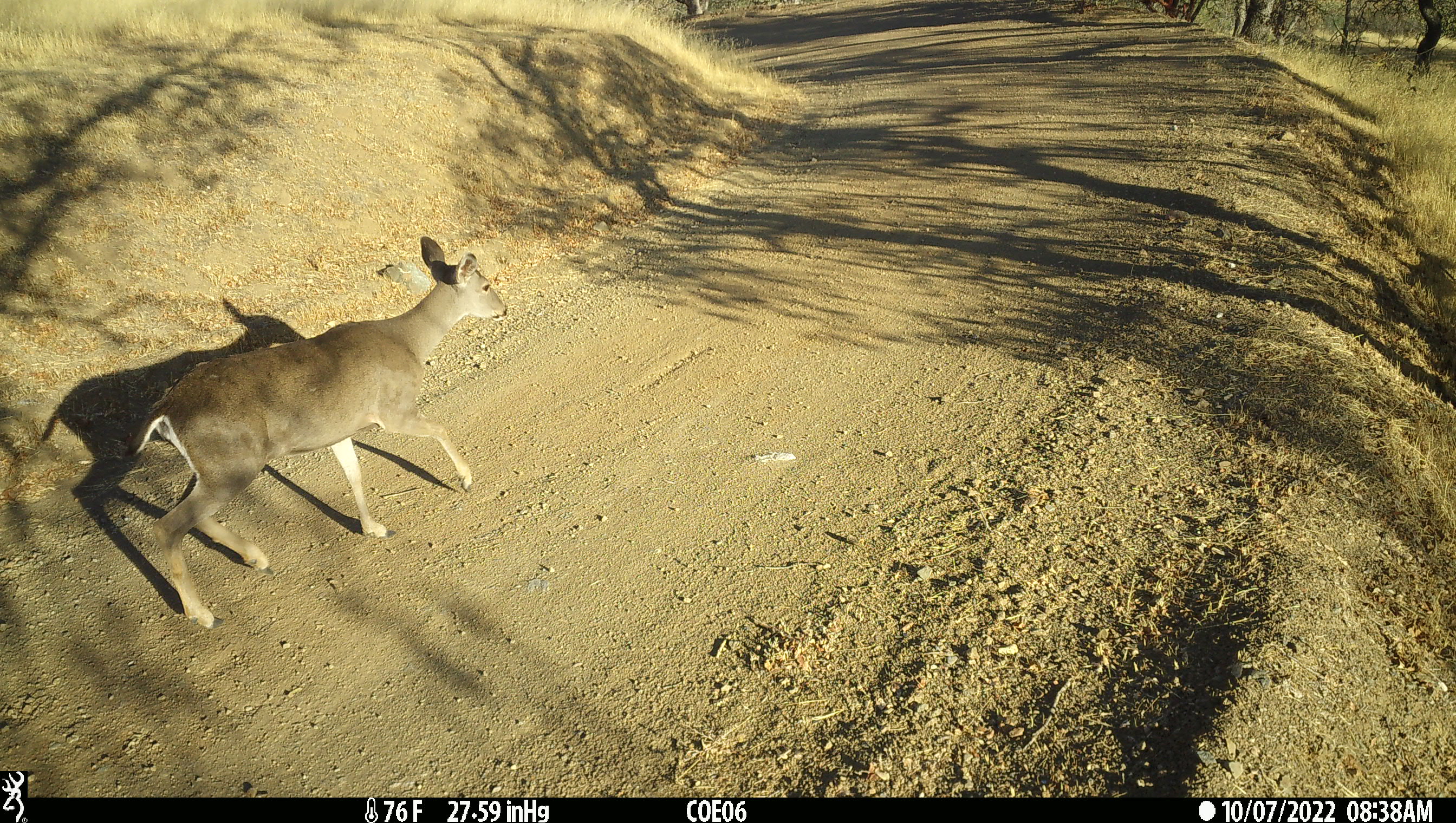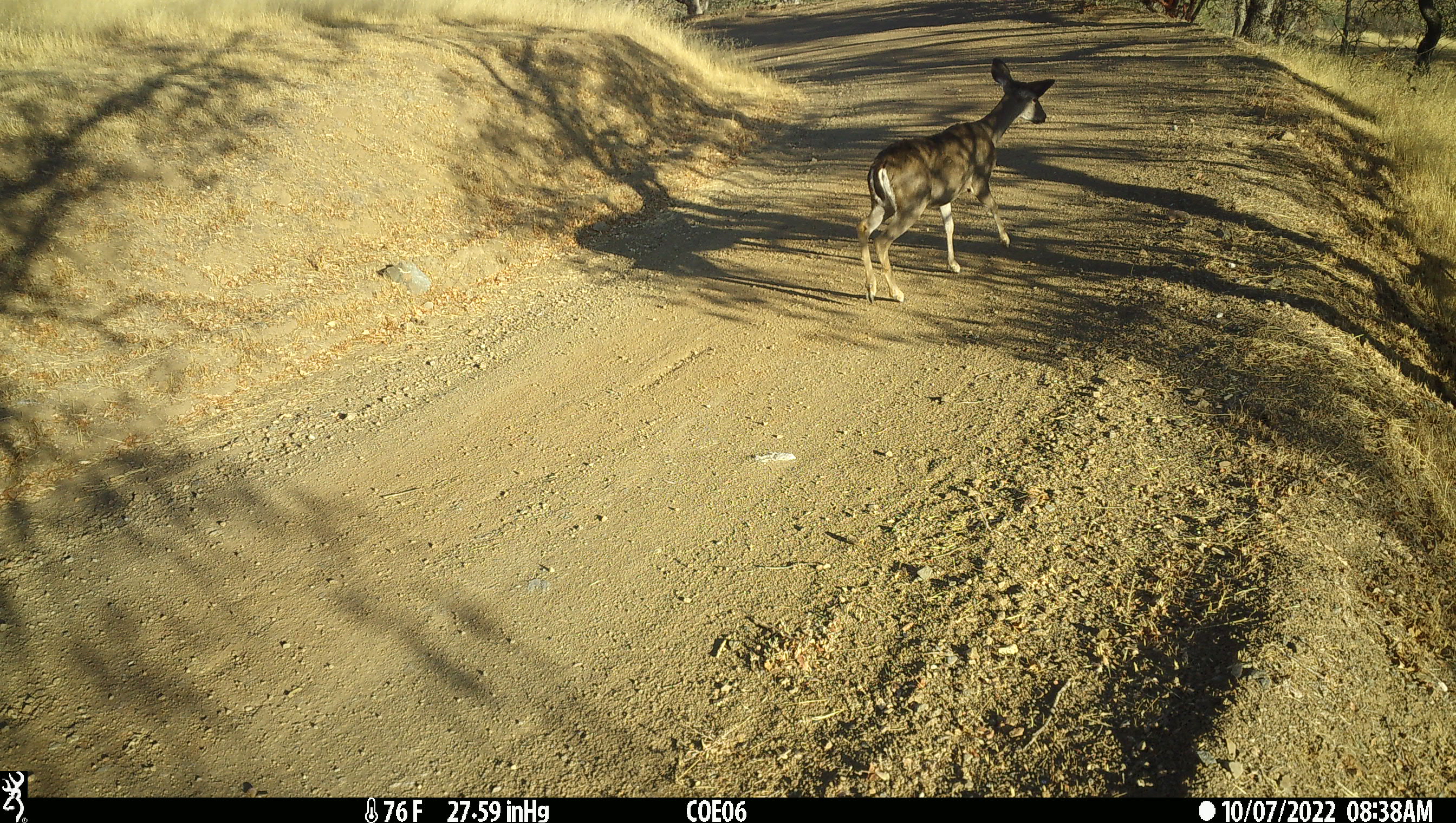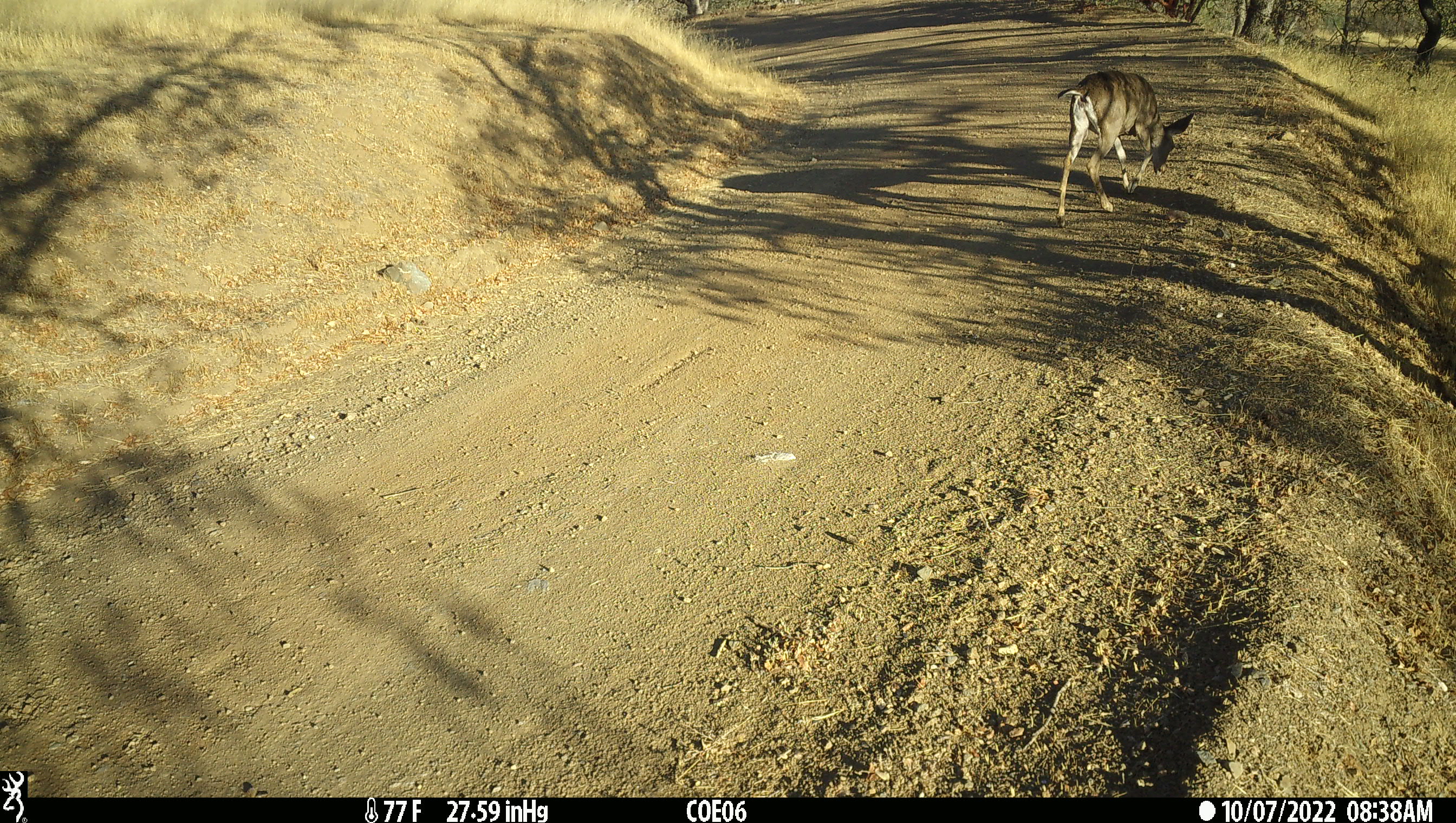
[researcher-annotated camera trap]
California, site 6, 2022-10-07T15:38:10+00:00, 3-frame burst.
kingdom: Animalia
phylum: Chordata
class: Mammalia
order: Artiodactyla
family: Cervidae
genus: Odocoileus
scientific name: Odocoileus hemionus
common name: mule deer